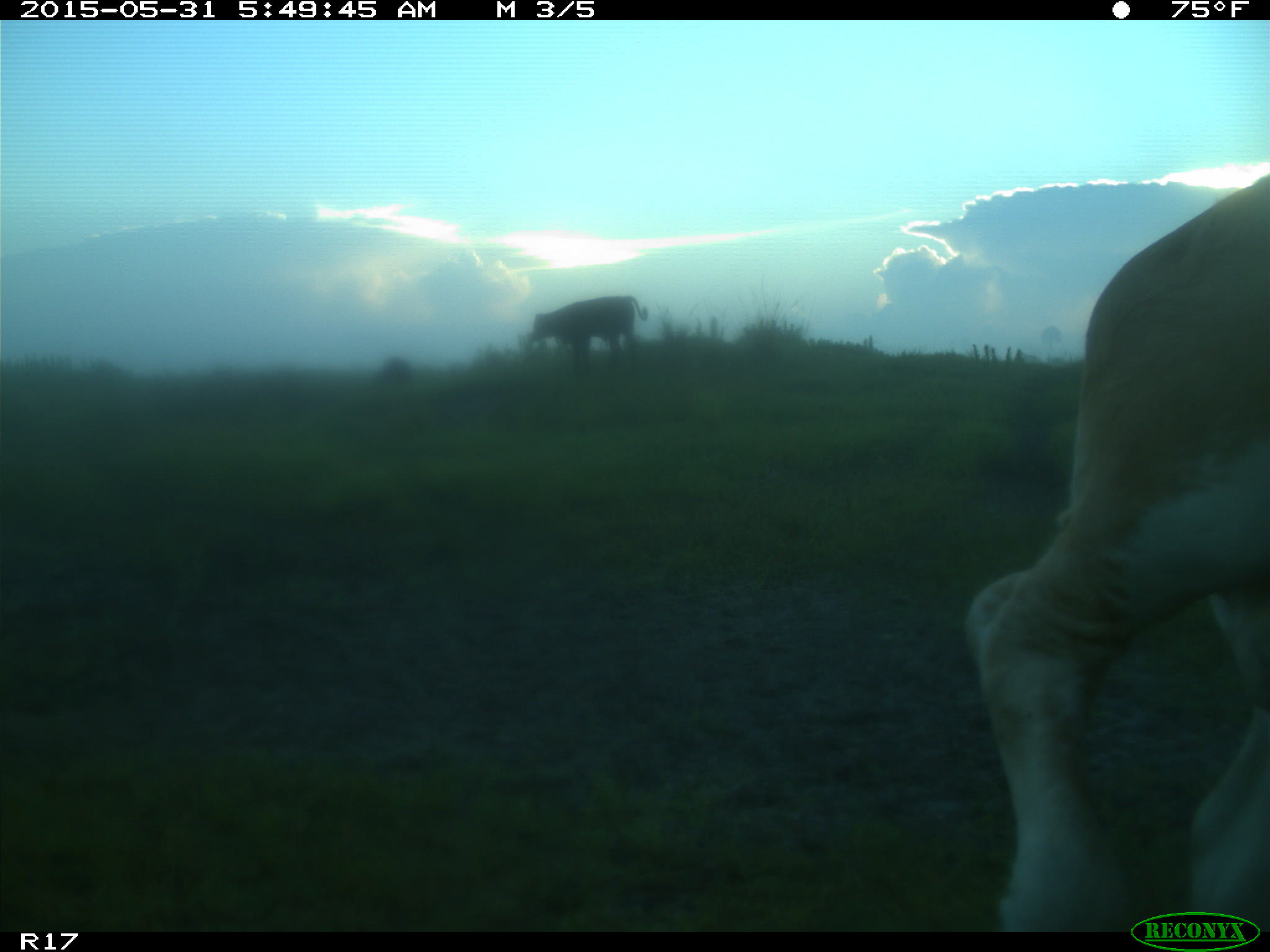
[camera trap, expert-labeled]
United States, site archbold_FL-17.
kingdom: Animalia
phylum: Chordata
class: Mammalia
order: Artiodactyla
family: Bovidae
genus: Bos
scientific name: Bos taurus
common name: domestic cow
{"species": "Bos taurus (domestic cow)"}